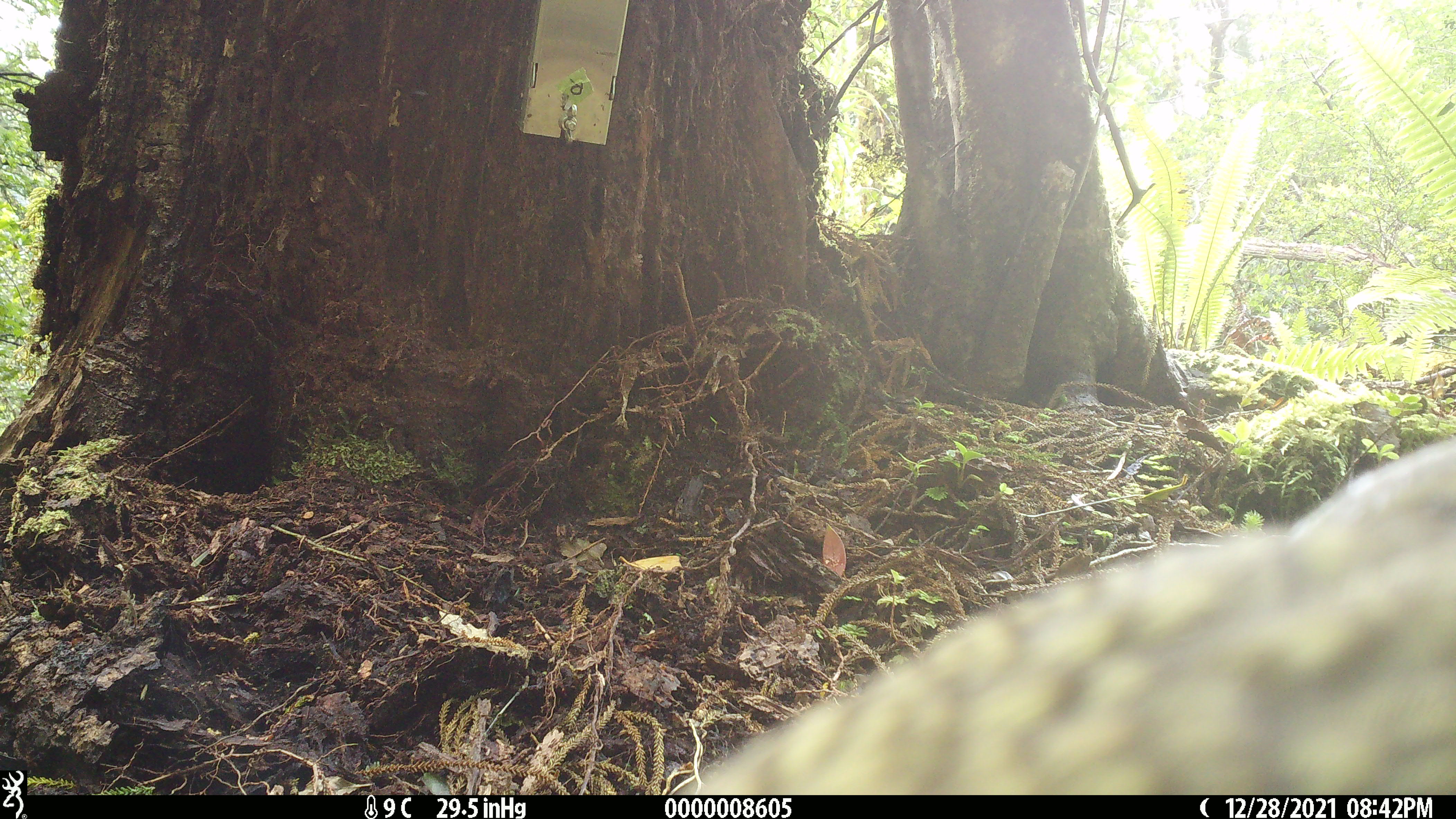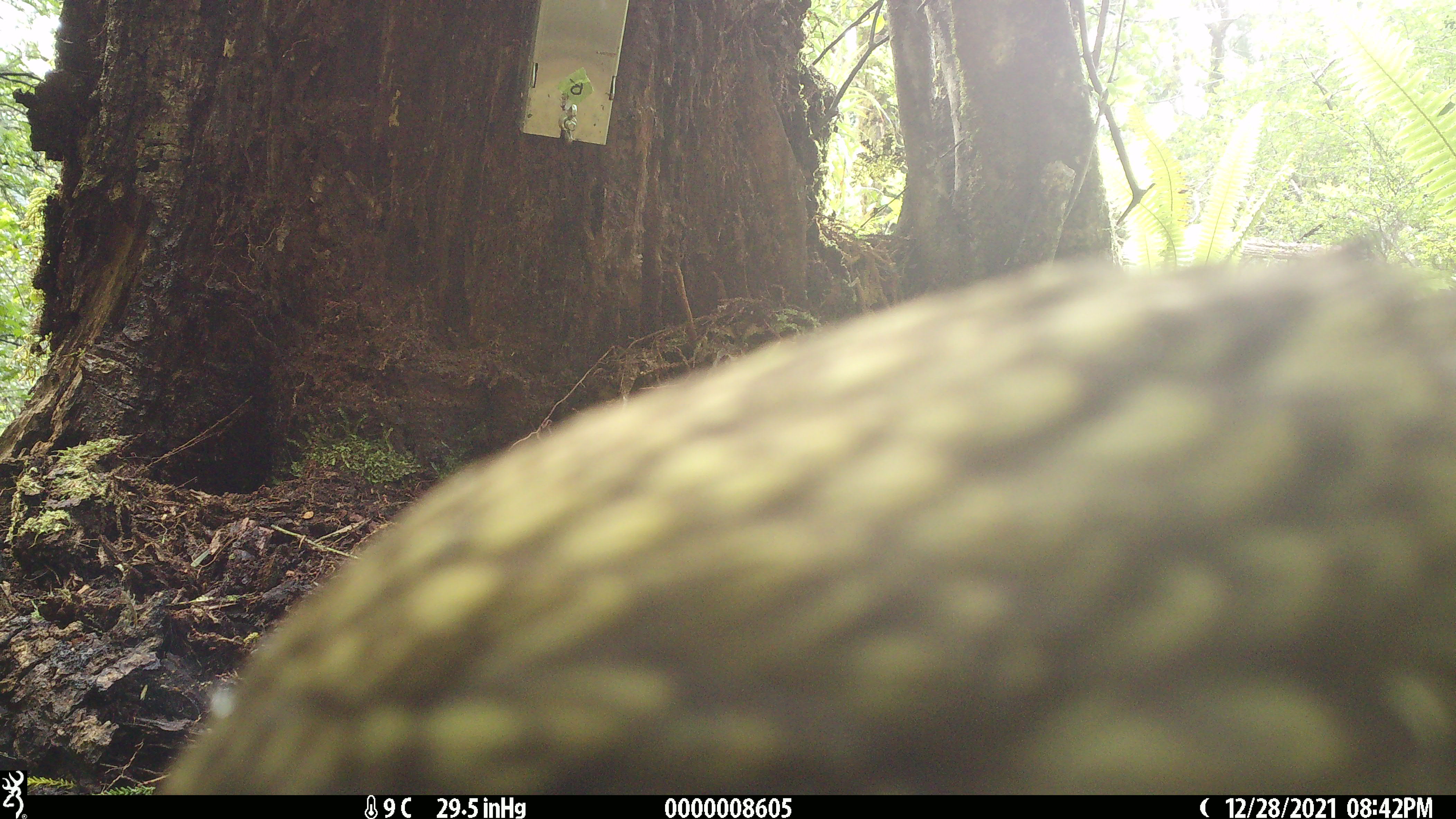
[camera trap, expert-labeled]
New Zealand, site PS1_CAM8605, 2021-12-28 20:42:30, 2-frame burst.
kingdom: Animalia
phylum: Chordata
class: Aves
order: Psittaciformes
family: Strigopidae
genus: Nestor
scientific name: Nestor notabilis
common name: kea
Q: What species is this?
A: Kea (Nestor notabilis).